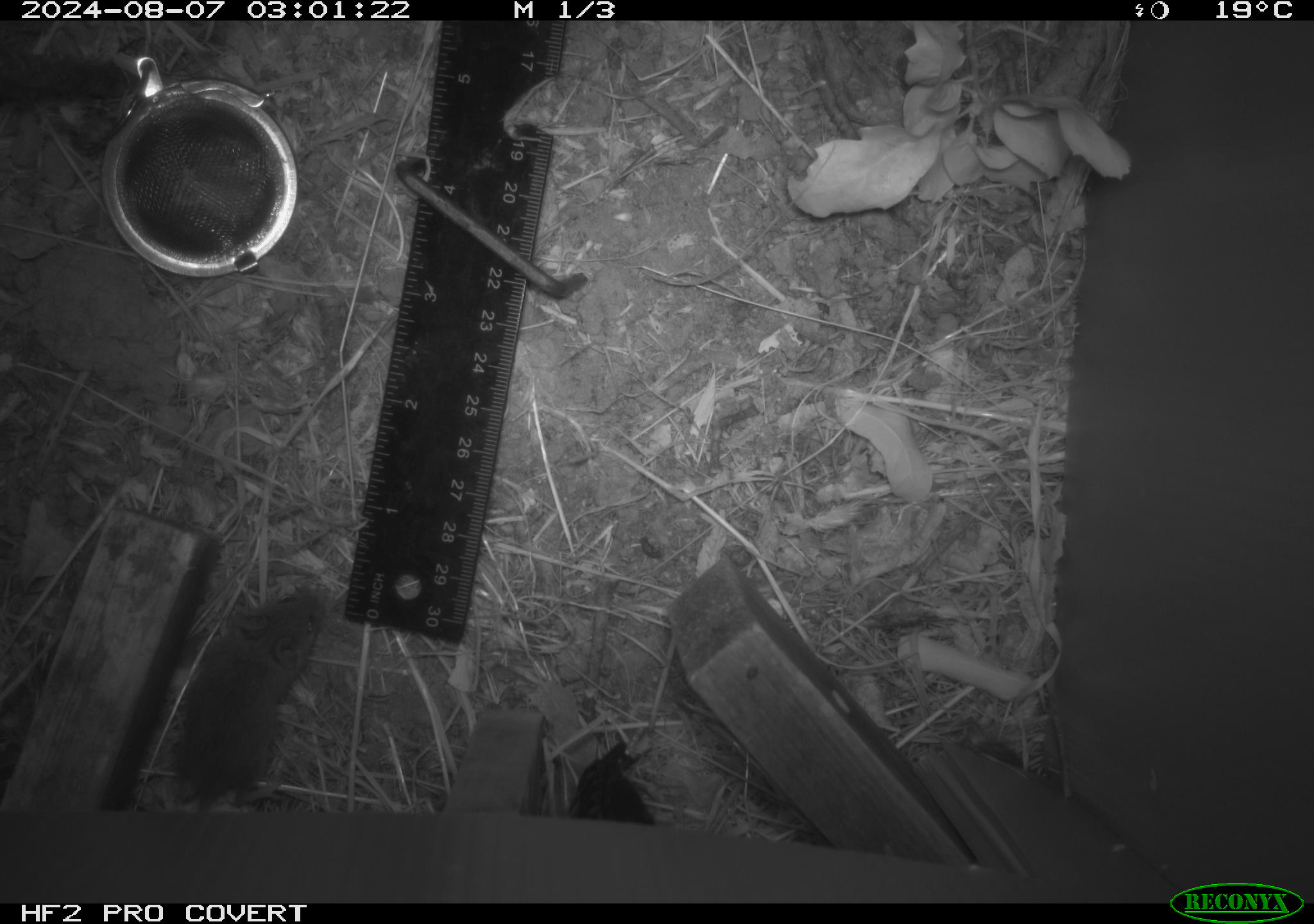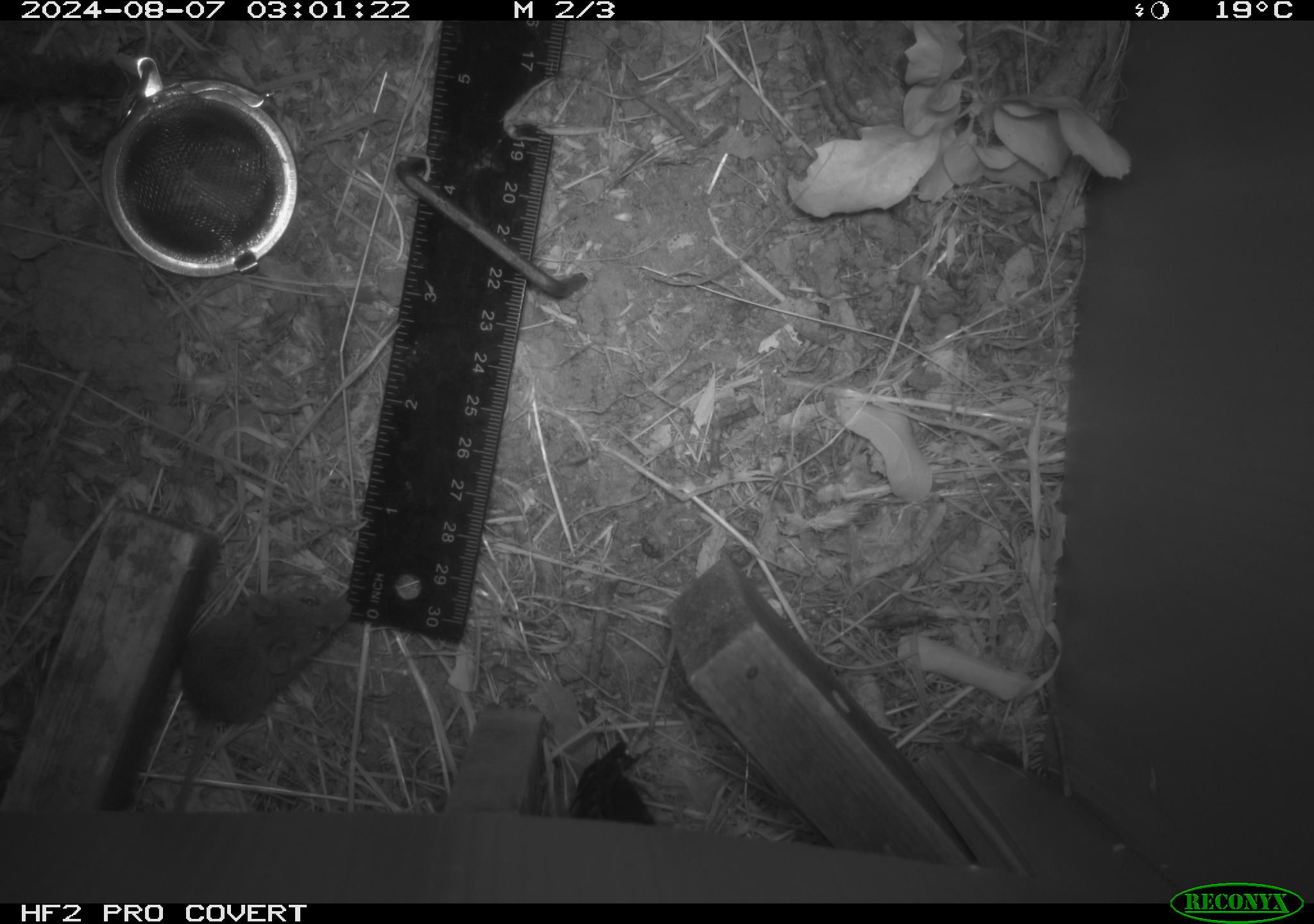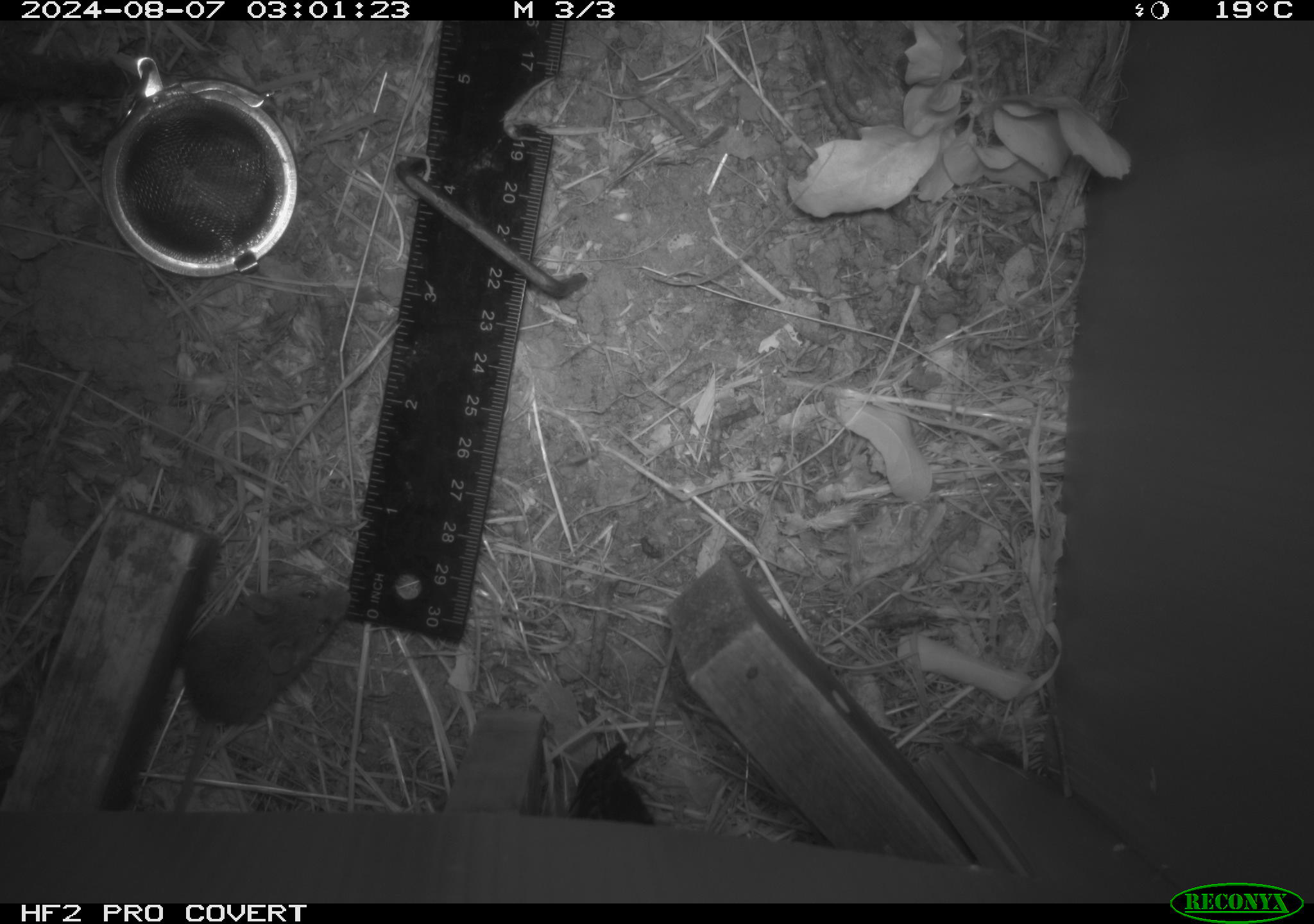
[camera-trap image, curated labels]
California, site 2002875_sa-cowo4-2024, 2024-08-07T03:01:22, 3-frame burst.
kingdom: Animalia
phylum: Chordata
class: Mammalia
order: Rodentia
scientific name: Rodentia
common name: mouse species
Mouse species (Rodentia).